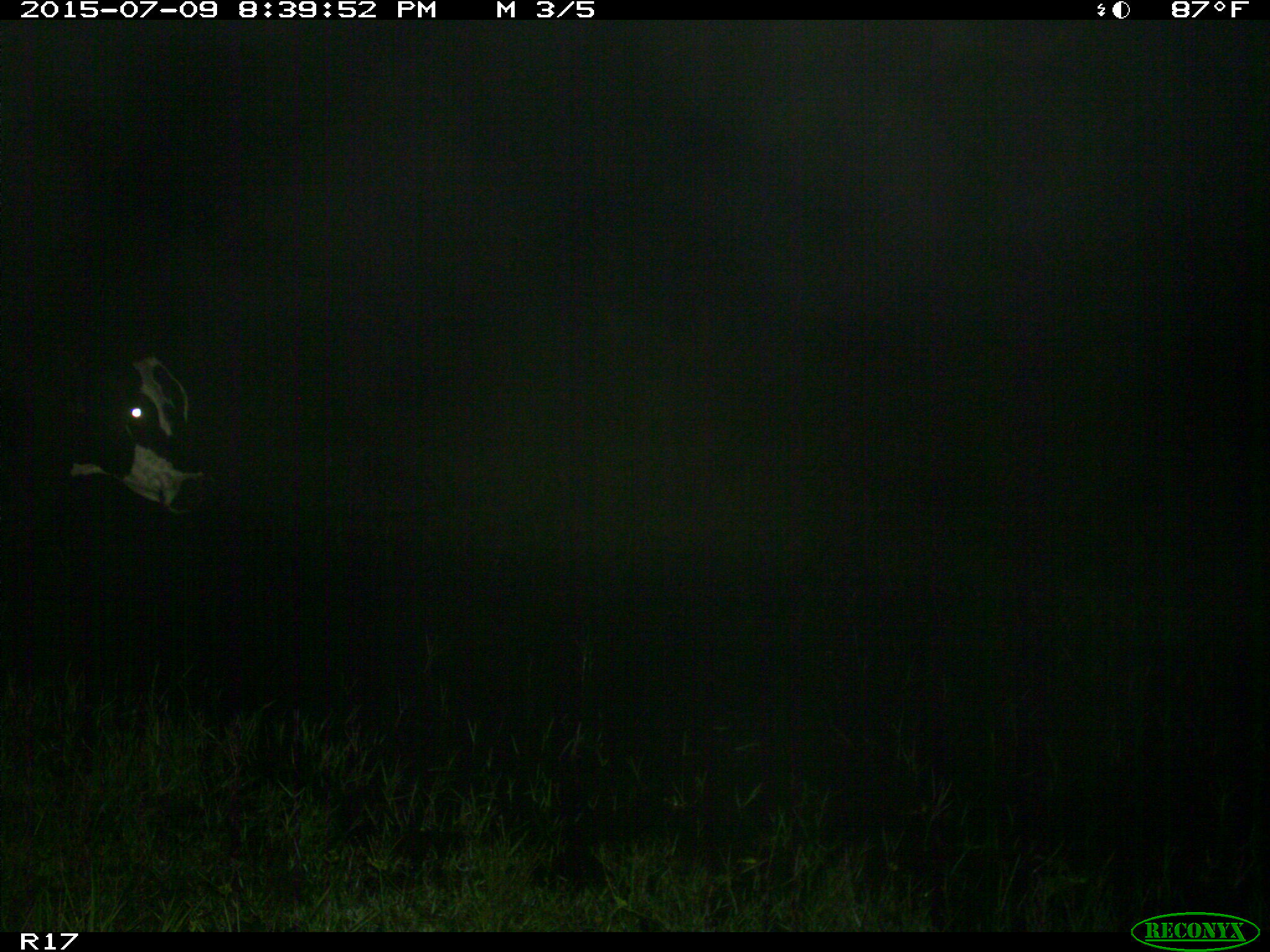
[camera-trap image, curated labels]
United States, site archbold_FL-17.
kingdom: Animalia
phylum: Chordata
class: Mammalia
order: Artiodactyla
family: Bovidae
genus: Bos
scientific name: Bos taurus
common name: domestic cow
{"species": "Bos taurus (domestic cow)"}